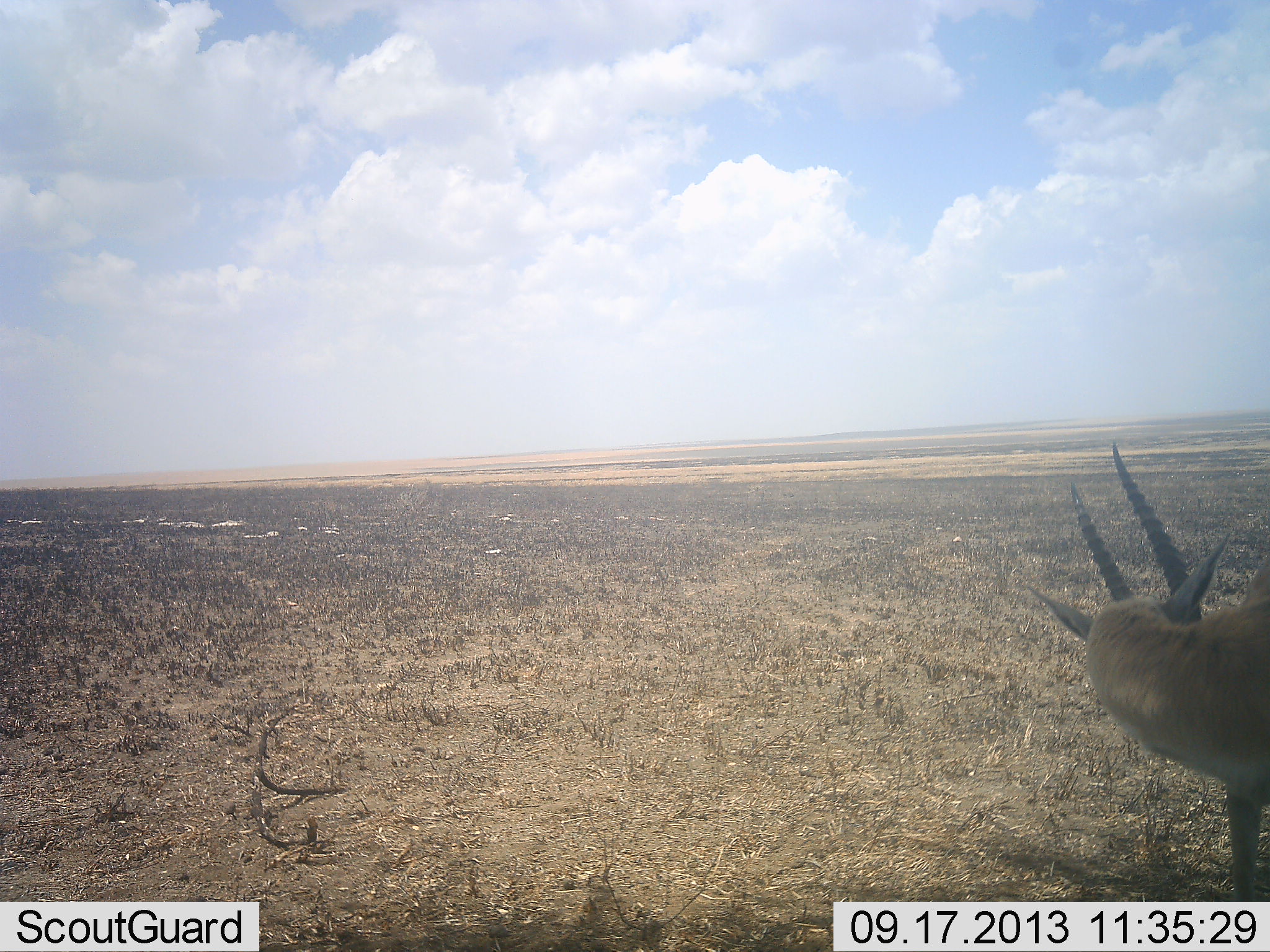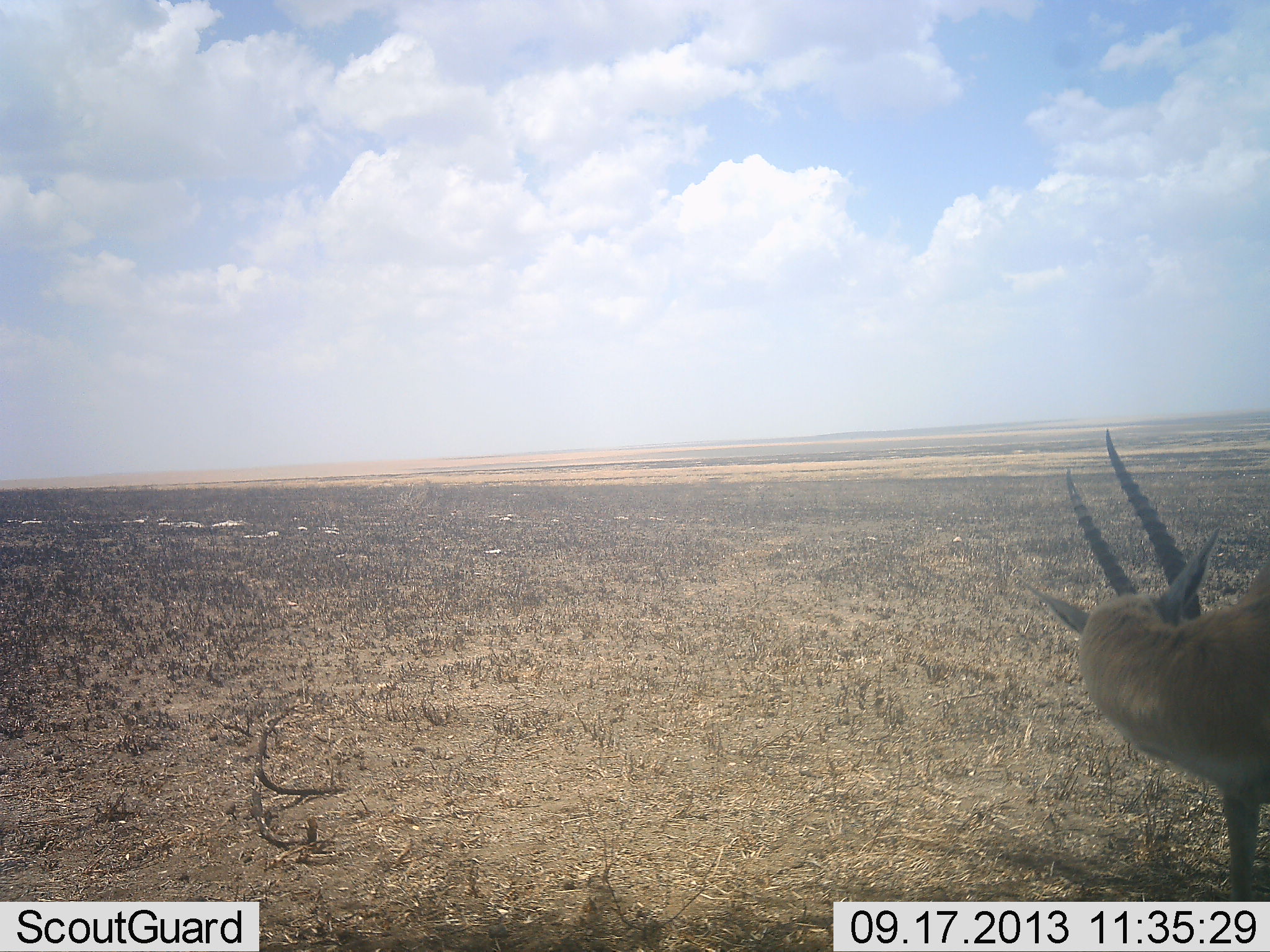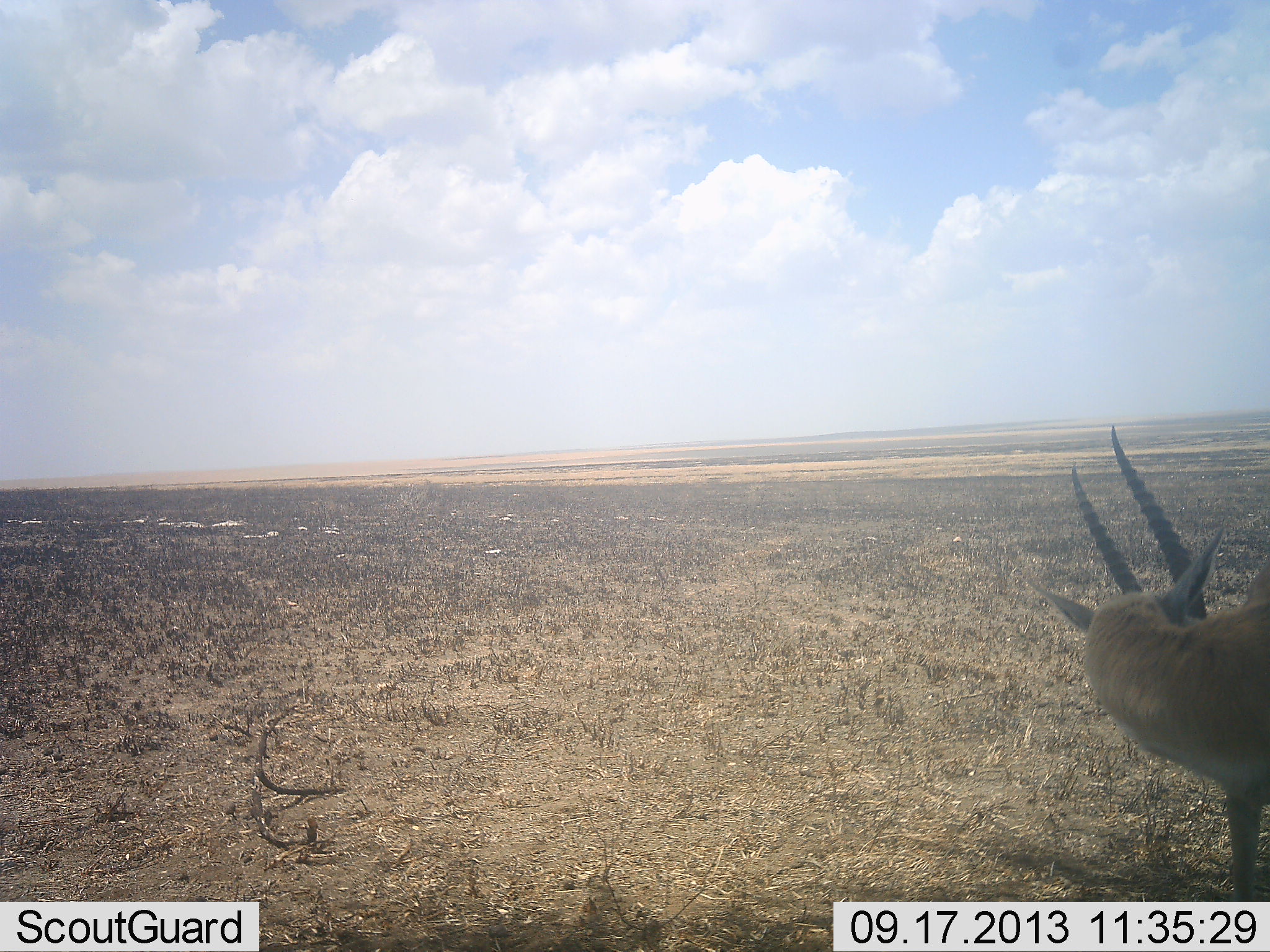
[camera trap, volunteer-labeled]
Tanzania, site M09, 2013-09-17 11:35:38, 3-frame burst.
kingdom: Animalia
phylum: Chordata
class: Mammalia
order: Artiodactyla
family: Bovidae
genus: Eudorcas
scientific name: Eudorcas thomsonii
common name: thomson's gazelle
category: gazellethomsons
Gazellethomsons (thomson's gazelle) (Eudorcas thomsonii), count 1. Behavior (volunteer vote fractions): standing 90%, resting 10%, moving 10%, interacting 0%. Young present (vote fraction): 0%. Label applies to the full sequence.